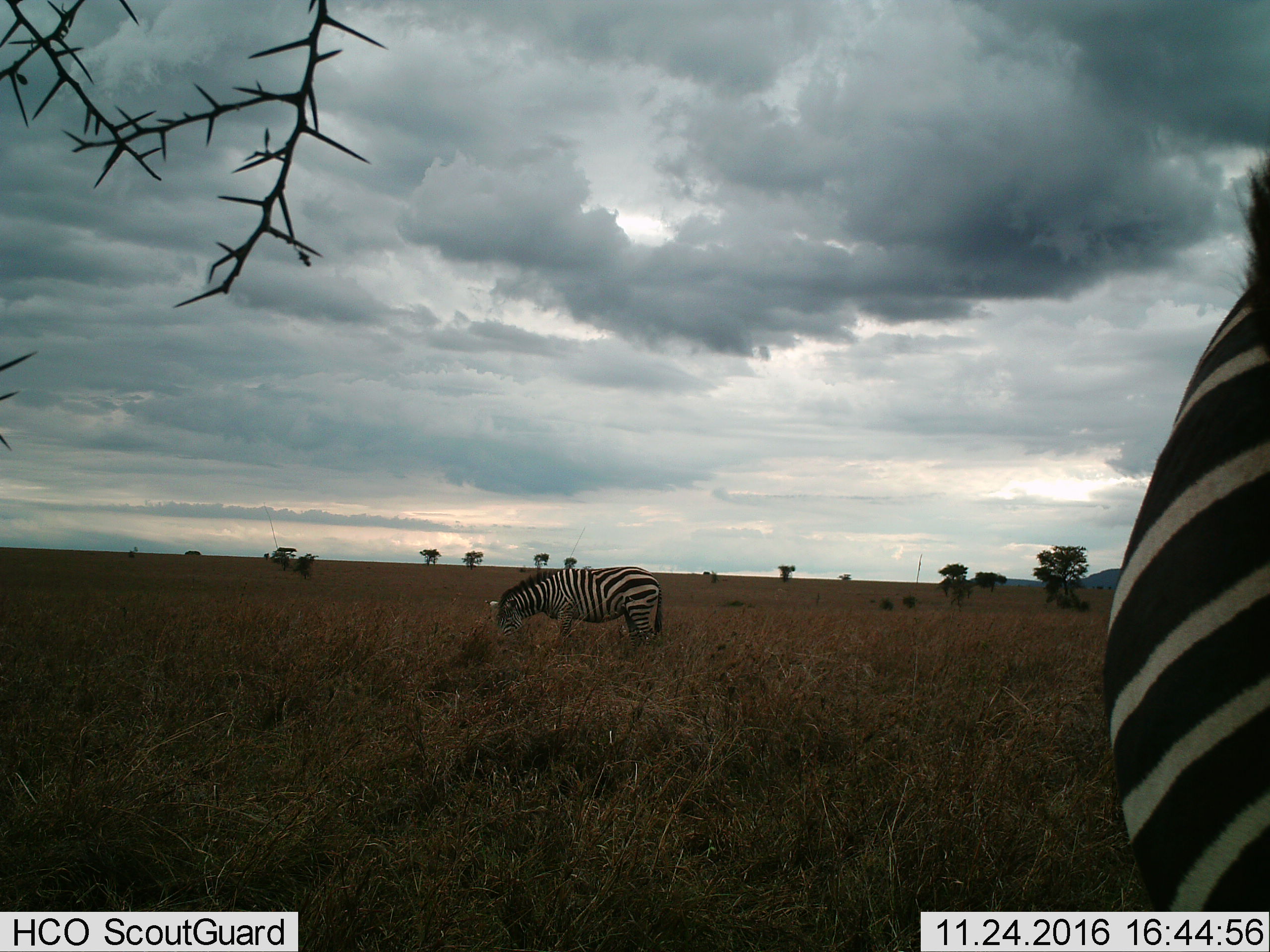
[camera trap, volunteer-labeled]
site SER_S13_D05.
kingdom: Animalia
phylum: Chordata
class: Mammalia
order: Perissodactyla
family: Equidae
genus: Equus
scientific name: Equus quagga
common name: plains zebra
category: zebraplains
Zebraplains (plains zebra) (Equus quagga), count 2. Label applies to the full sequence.